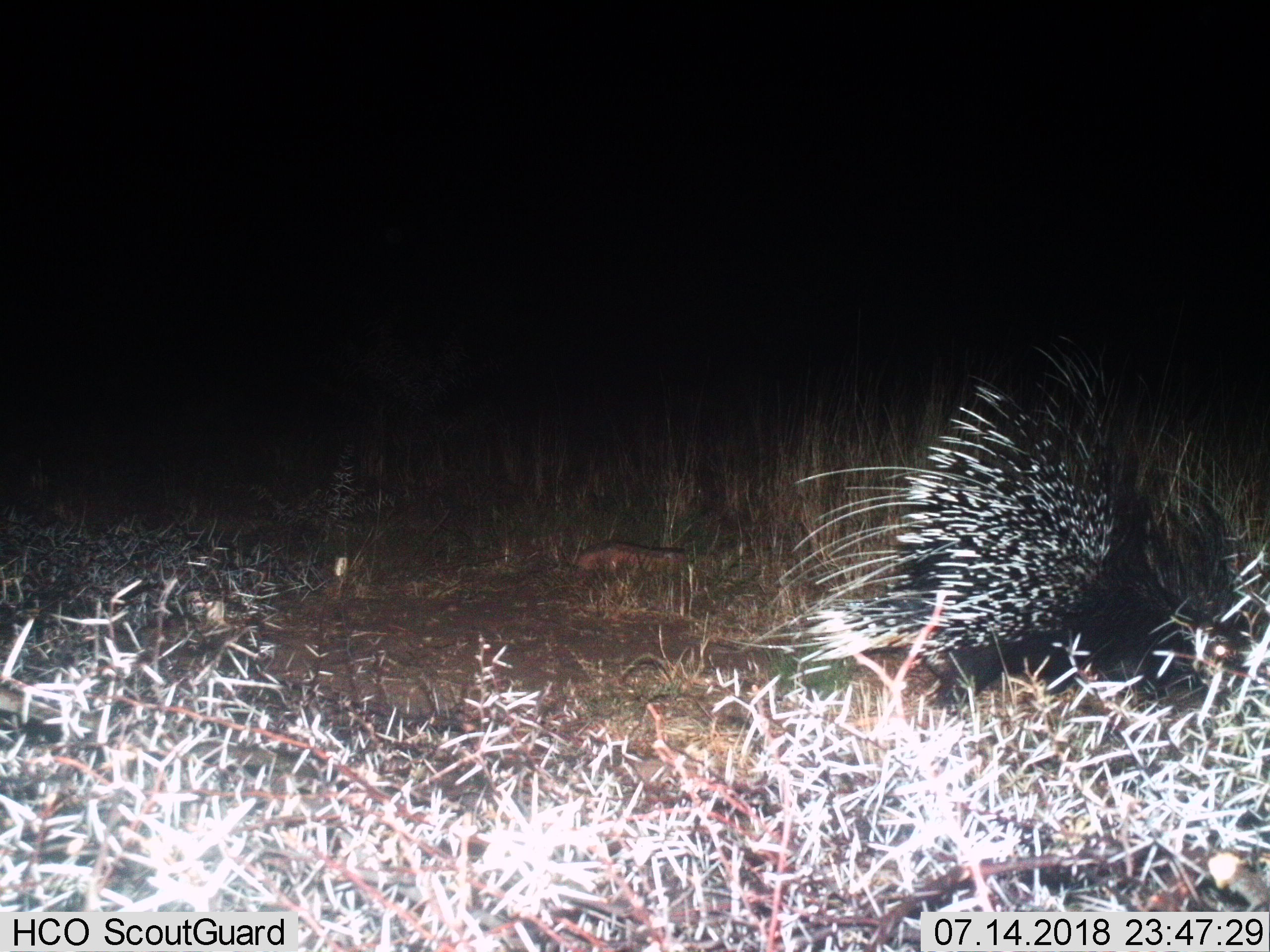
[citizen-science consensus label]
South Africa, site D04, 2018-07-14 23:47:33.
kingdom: Animalia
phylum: Chordata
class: Mammalia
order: Rodentia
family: Hystricidae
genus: Hystrix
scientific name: Hystrix africaeaustralis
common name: cape porcupine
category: porcupine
Porcupine (cape porcupine) (Hystrix africaeaustralis), count 1. Behavior (volunteer vote fractions): standing 30%, resting 0%, moving 80%, interacting 0%. Young present (vote fraction): 0%. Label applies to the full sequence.